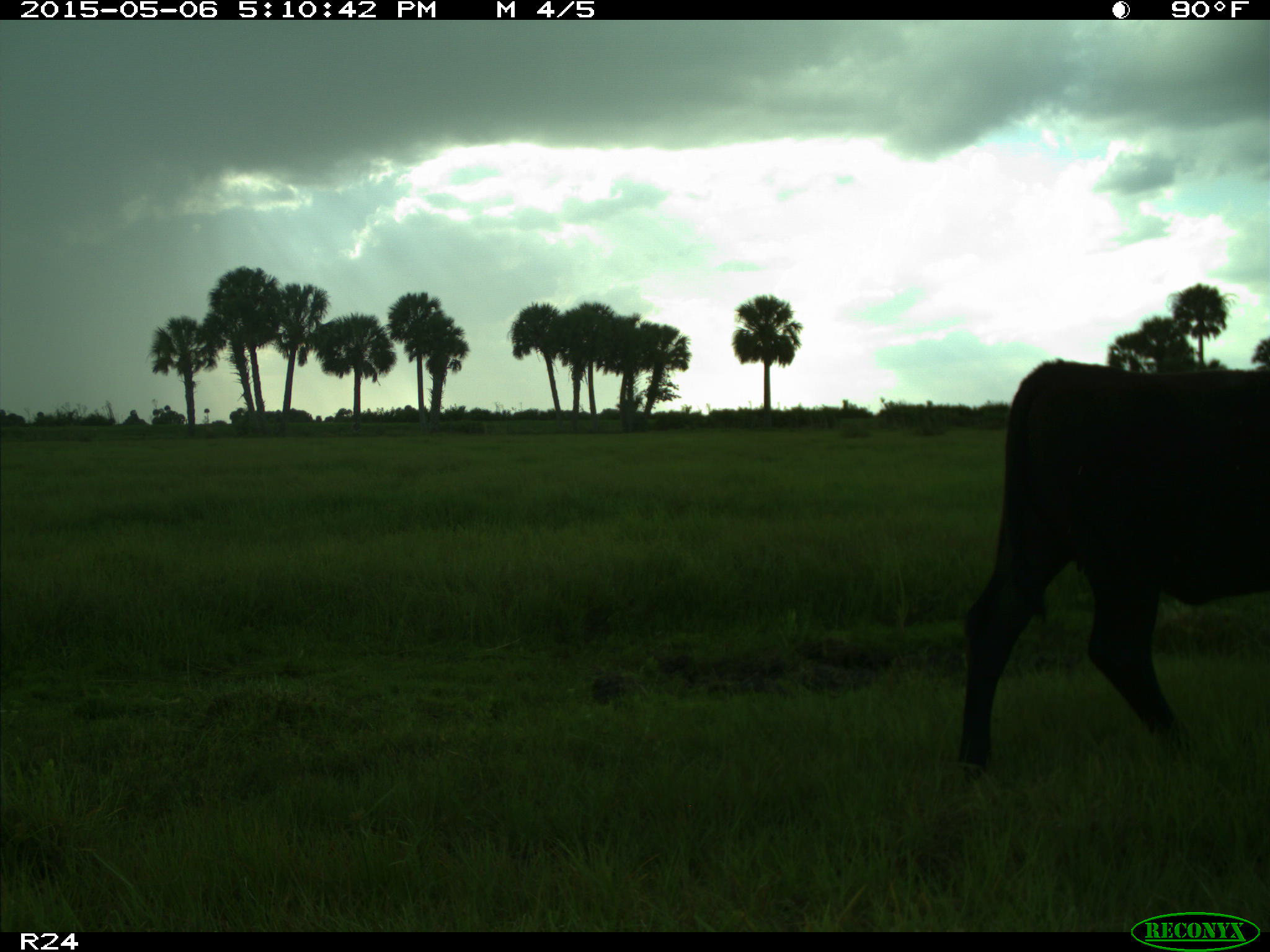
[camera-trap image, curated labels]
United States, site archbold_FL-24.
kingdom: Animalia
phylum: Chordata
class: Mammalia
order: Artiodactyla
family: Bovidae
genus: Bos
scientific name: Bos taurus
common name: domestic cow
Bos taurus (domestic cow).